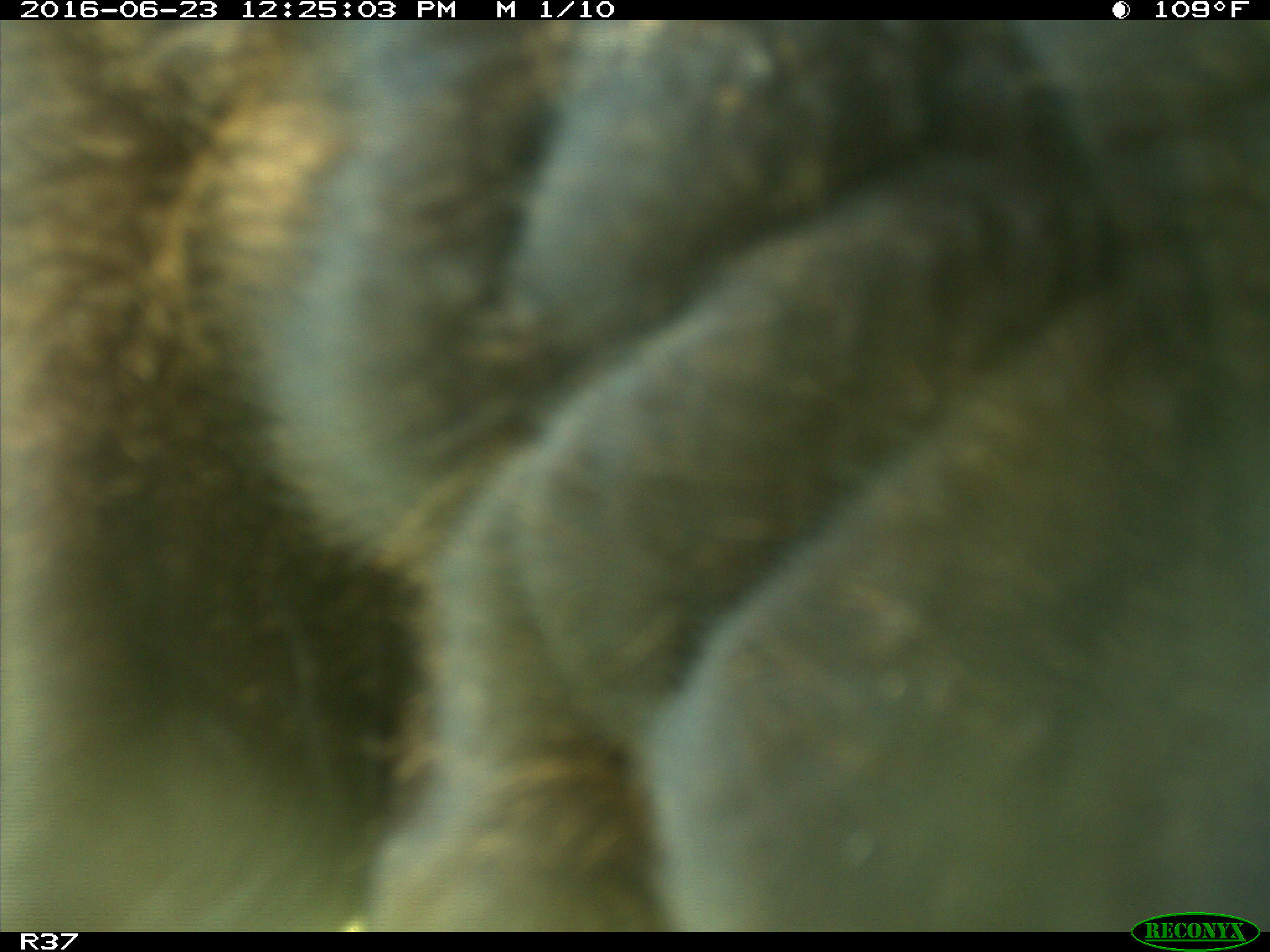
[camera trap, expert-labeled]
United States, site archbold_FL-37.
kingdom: Animalia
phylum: Chordata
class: Mammalia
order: Artiodactyla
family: Bovidae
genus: Bos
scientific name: Bos taurus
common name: domestic cow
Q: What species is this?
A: Bos taurus (domestic cow).